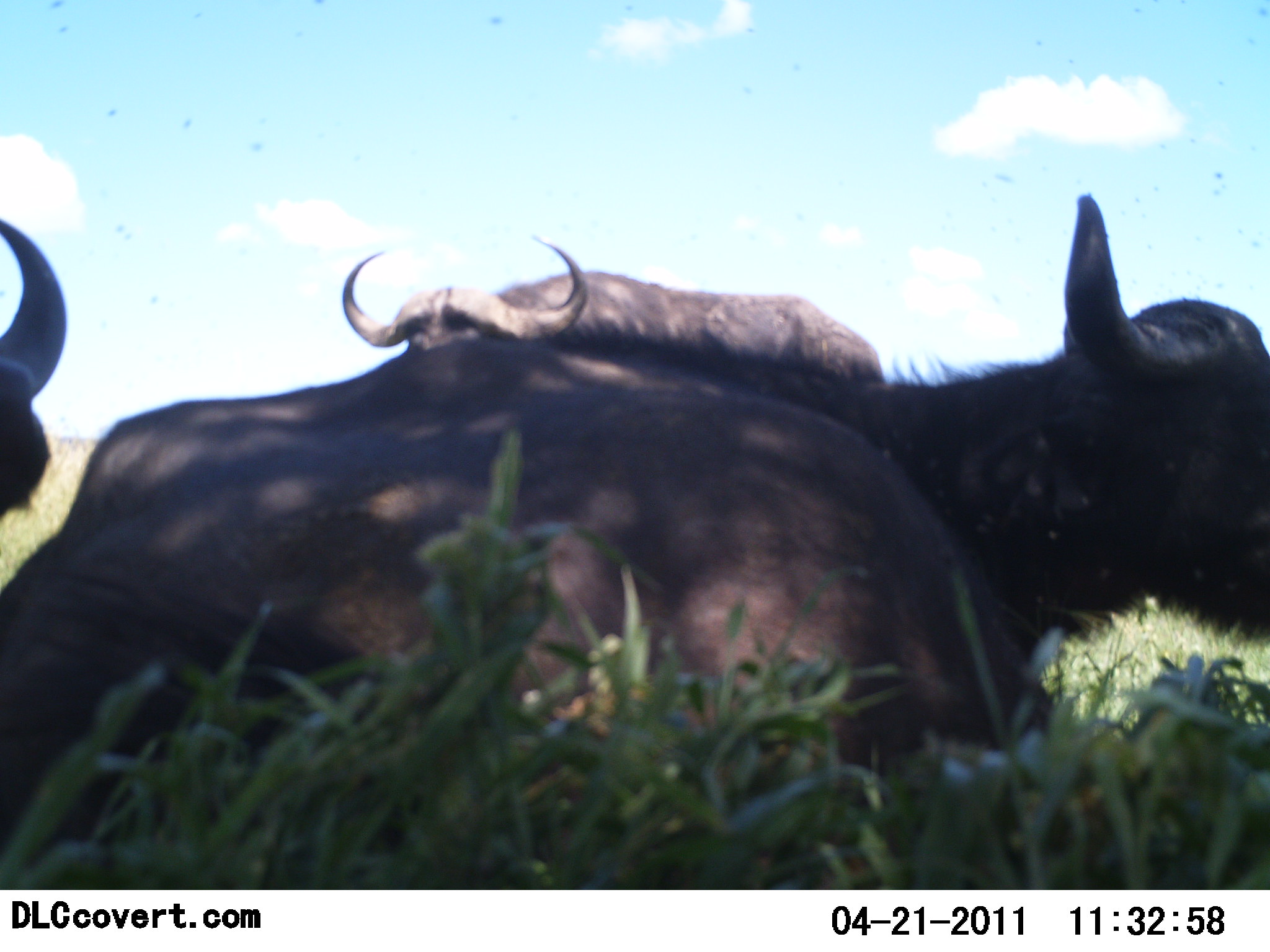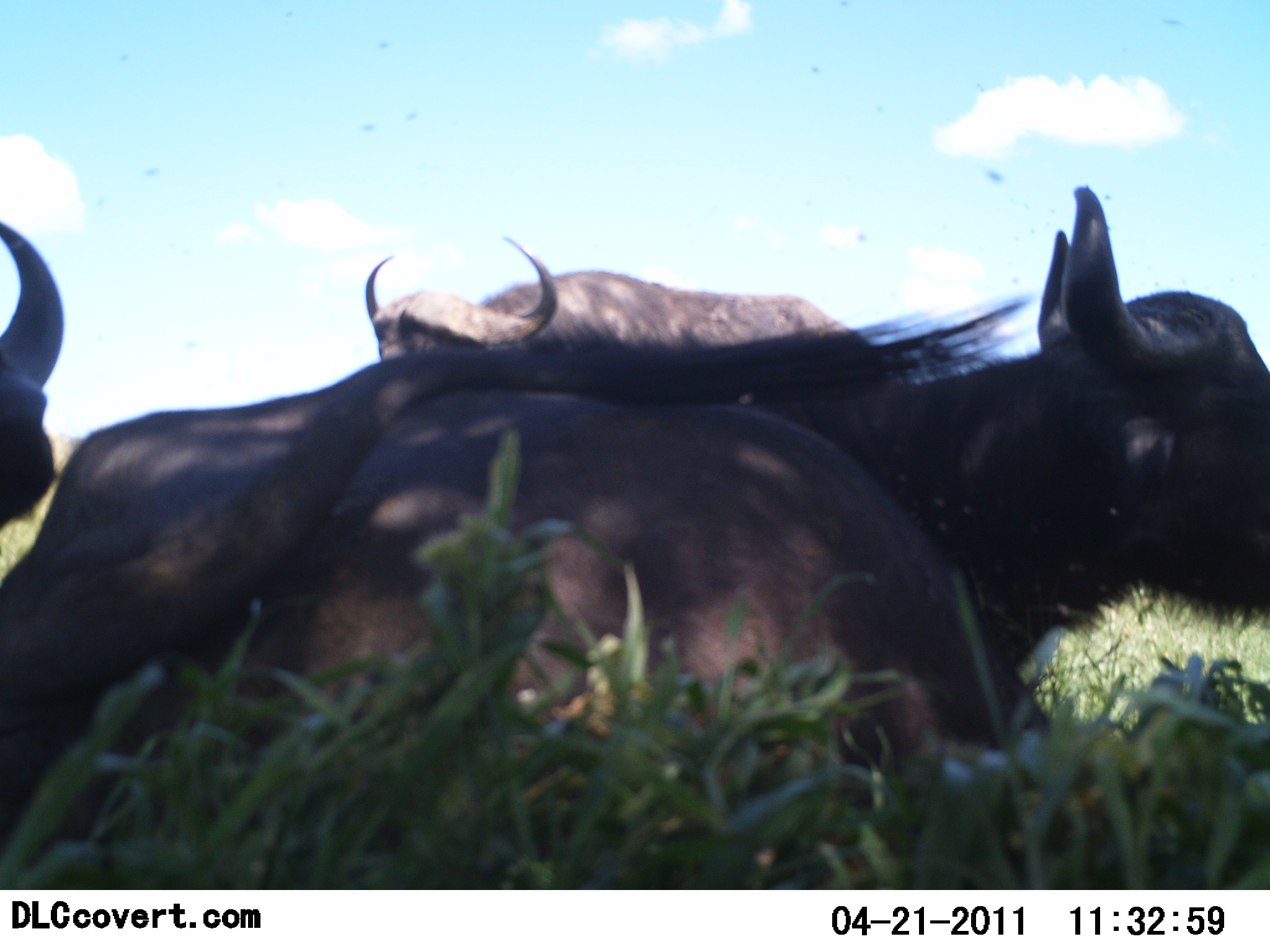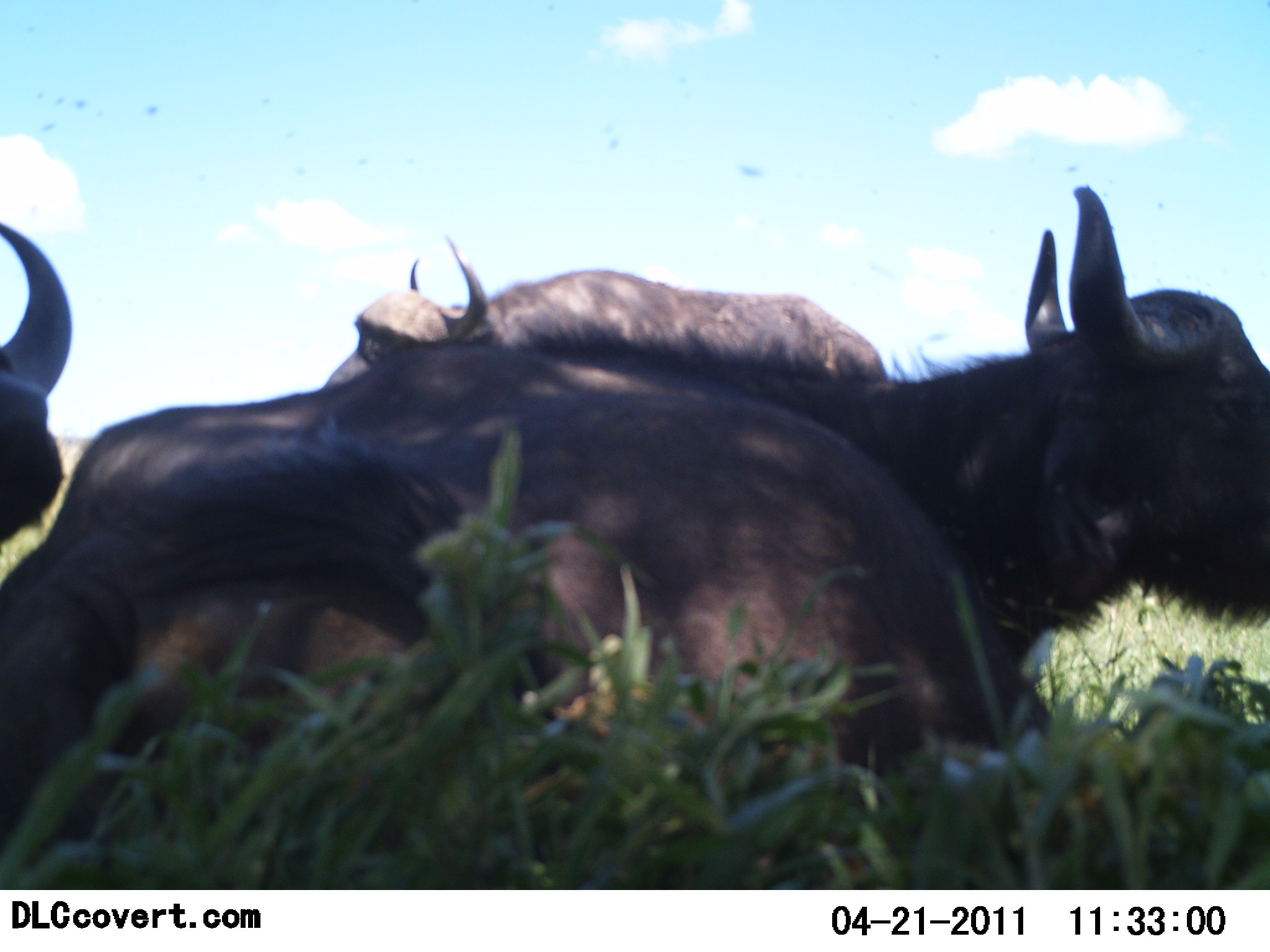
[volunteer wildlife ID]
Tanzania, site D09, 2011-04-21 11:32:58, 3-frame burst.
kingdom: Animalia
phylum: Chordata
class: Mammalia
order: Artiodactyla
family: Bovidae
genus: Syncerus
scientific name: Syncerus caffer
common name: cape buffalo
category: buffalo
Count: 3.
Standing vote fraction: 64%.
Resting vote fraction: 73%.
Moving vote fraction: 9%.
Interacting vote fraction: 0%.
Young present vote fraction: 0%.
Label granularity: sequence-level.